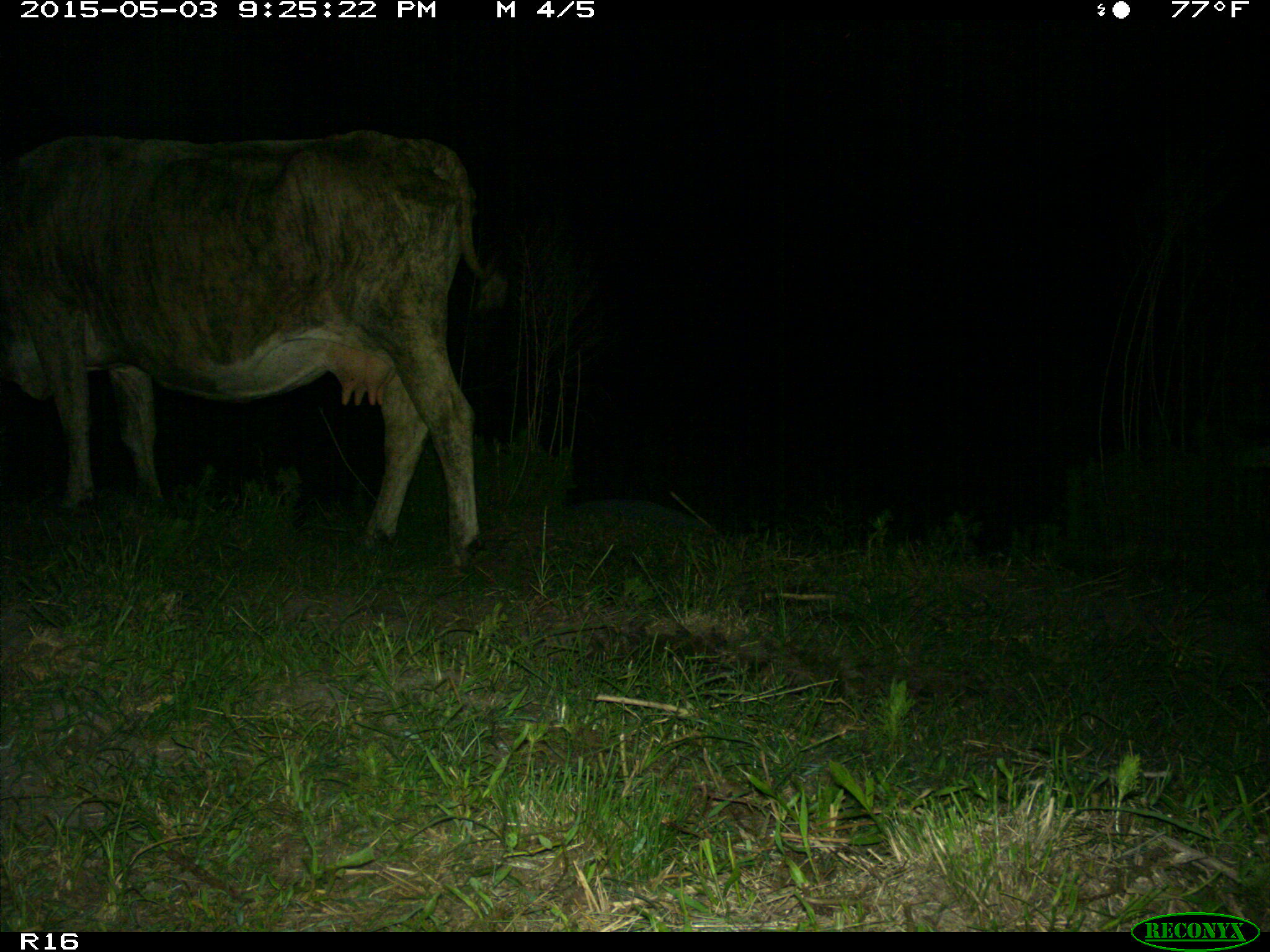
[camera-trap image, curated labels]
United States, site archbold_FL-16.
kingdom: Animalia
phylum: Chordata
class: Mammalia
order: Artiodactyla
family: Bovidae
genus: Bos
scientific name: Bos taurus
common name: domestic cow